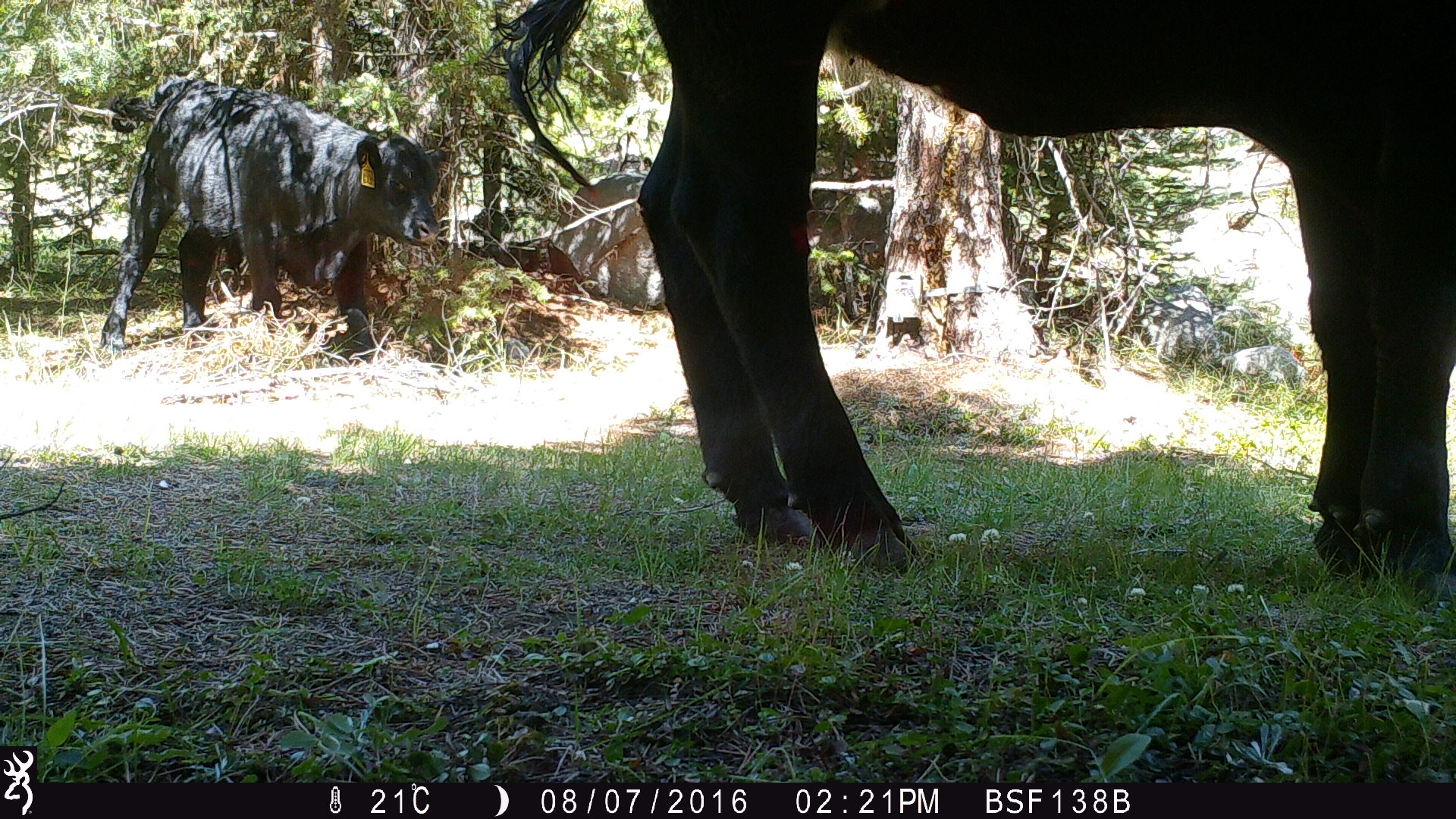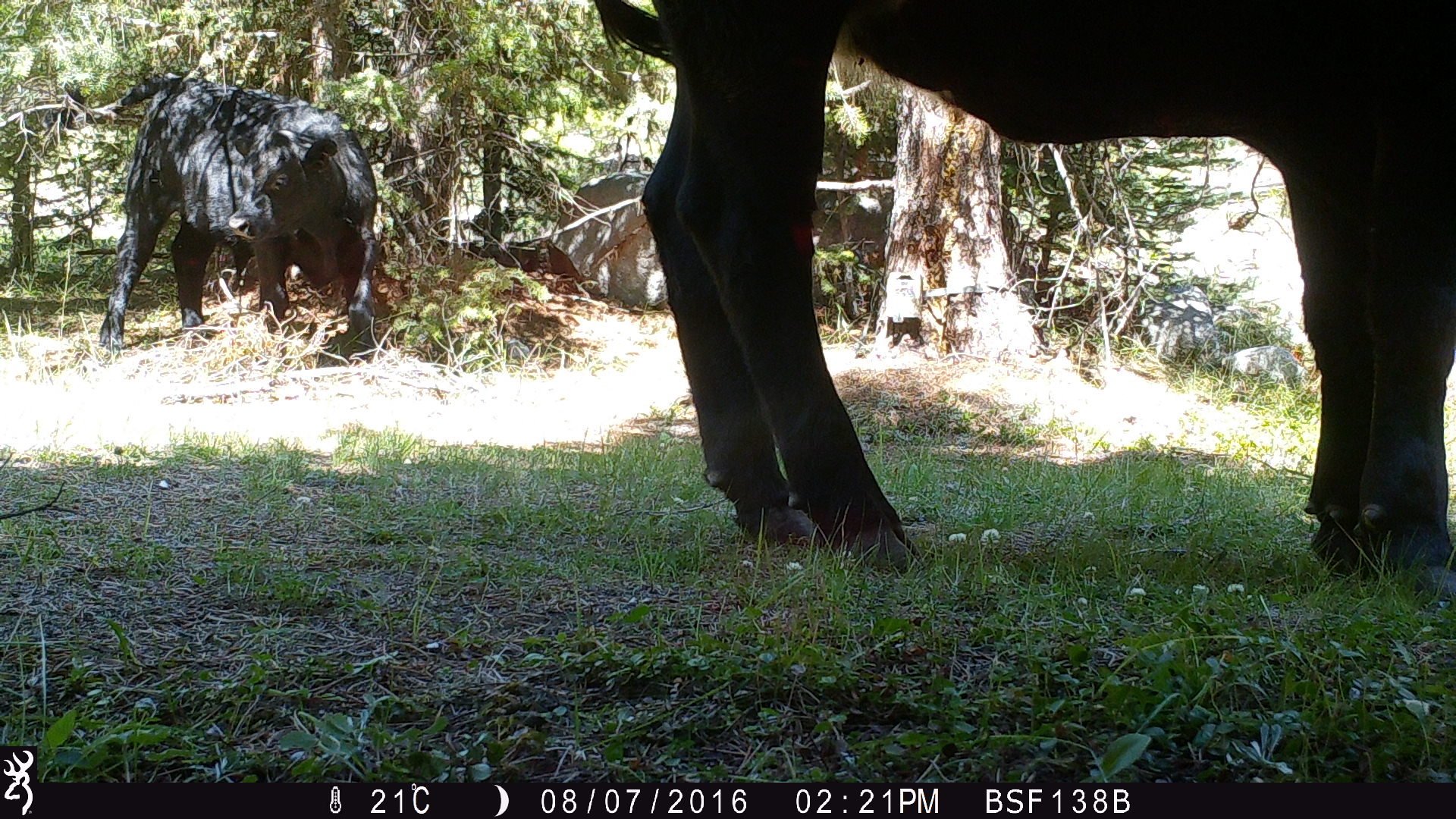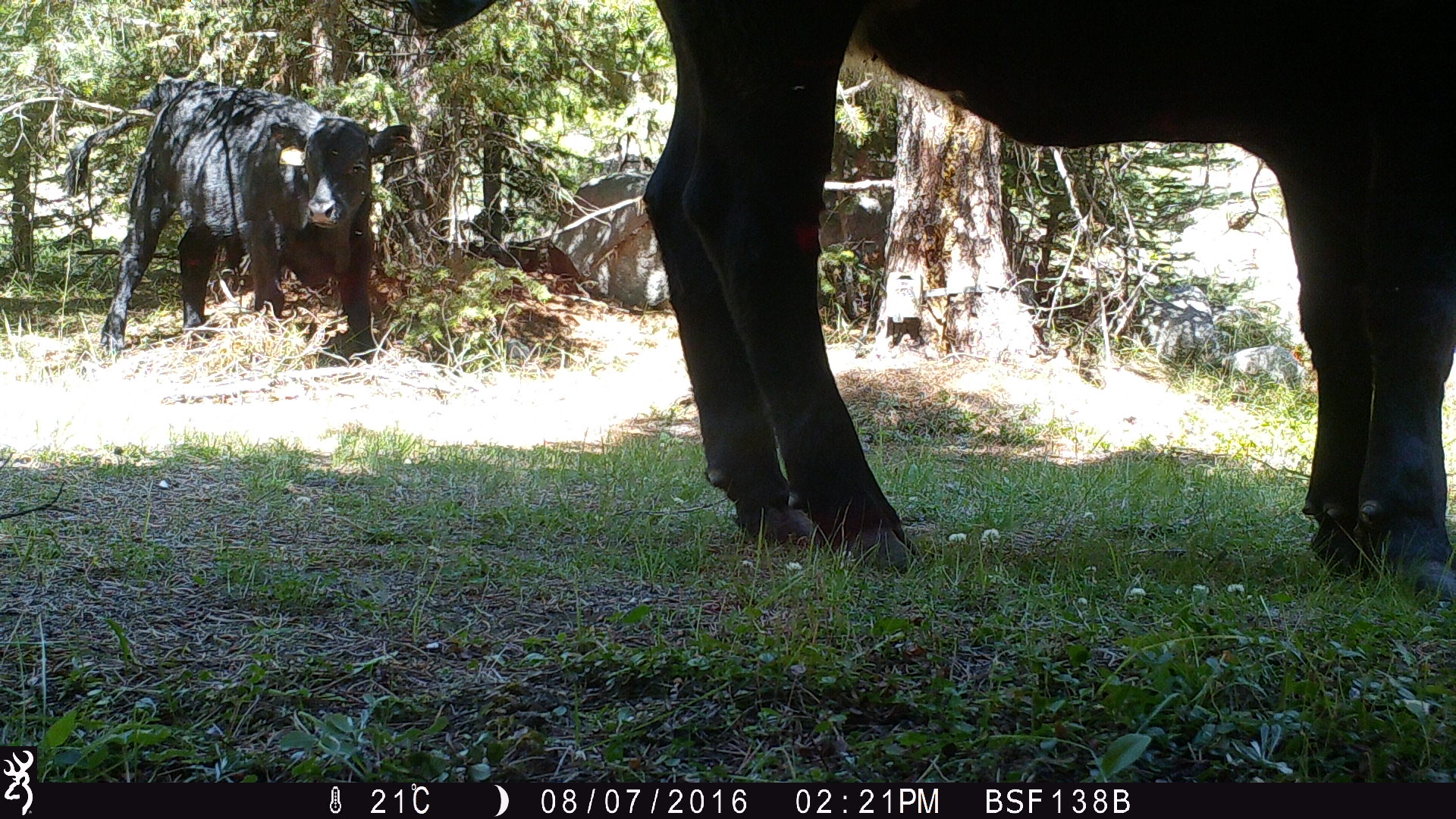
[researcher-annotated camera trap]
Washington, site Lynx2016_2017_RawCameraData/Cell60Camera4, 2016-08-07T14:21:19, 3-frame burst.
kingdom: Animalia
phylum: Chordata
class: Mammalia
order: Artiodactyla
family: Bovidae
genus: Bos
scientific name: Bos taurus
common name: domestic cattle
Domestic cattle (Bos taurus). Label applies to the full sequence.